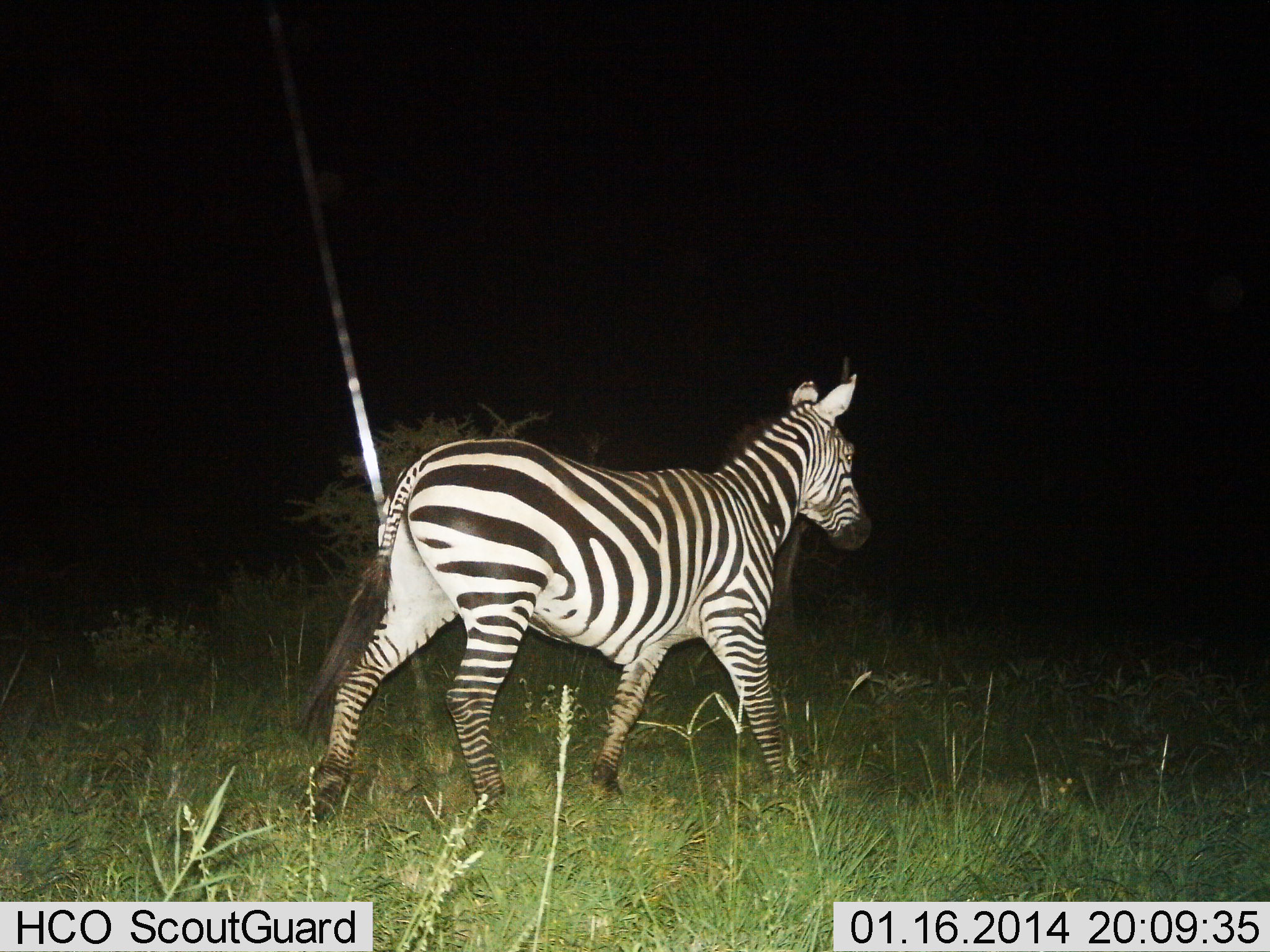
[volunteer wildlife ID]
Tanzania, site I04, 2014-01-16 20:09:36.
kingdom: Animalia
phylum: Chordata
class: Mammalia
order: Perissodactyla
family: Equidae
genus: Equus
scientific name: Equus quagga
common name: plains zebra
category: zebra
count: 1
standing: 17%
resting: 0%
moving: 88%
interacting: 0%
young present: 0%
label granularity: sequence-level